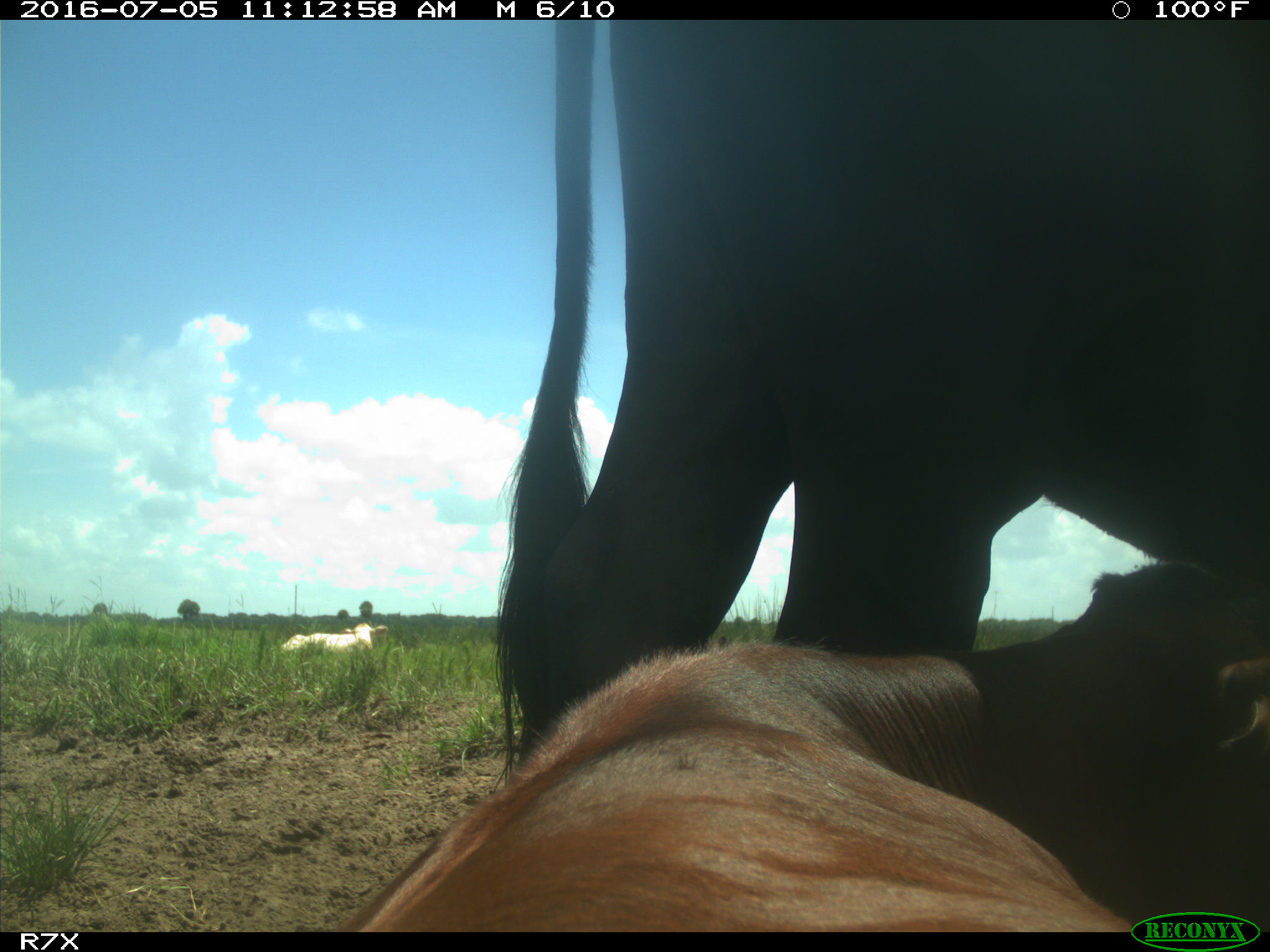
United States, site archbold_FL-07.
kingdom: Animalia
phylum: Chordata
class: Mammalia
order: Artiodactyla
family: Bovidae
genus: Bos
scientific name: Bos taurus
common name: domestic cow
Bos taurus (domestic cow).